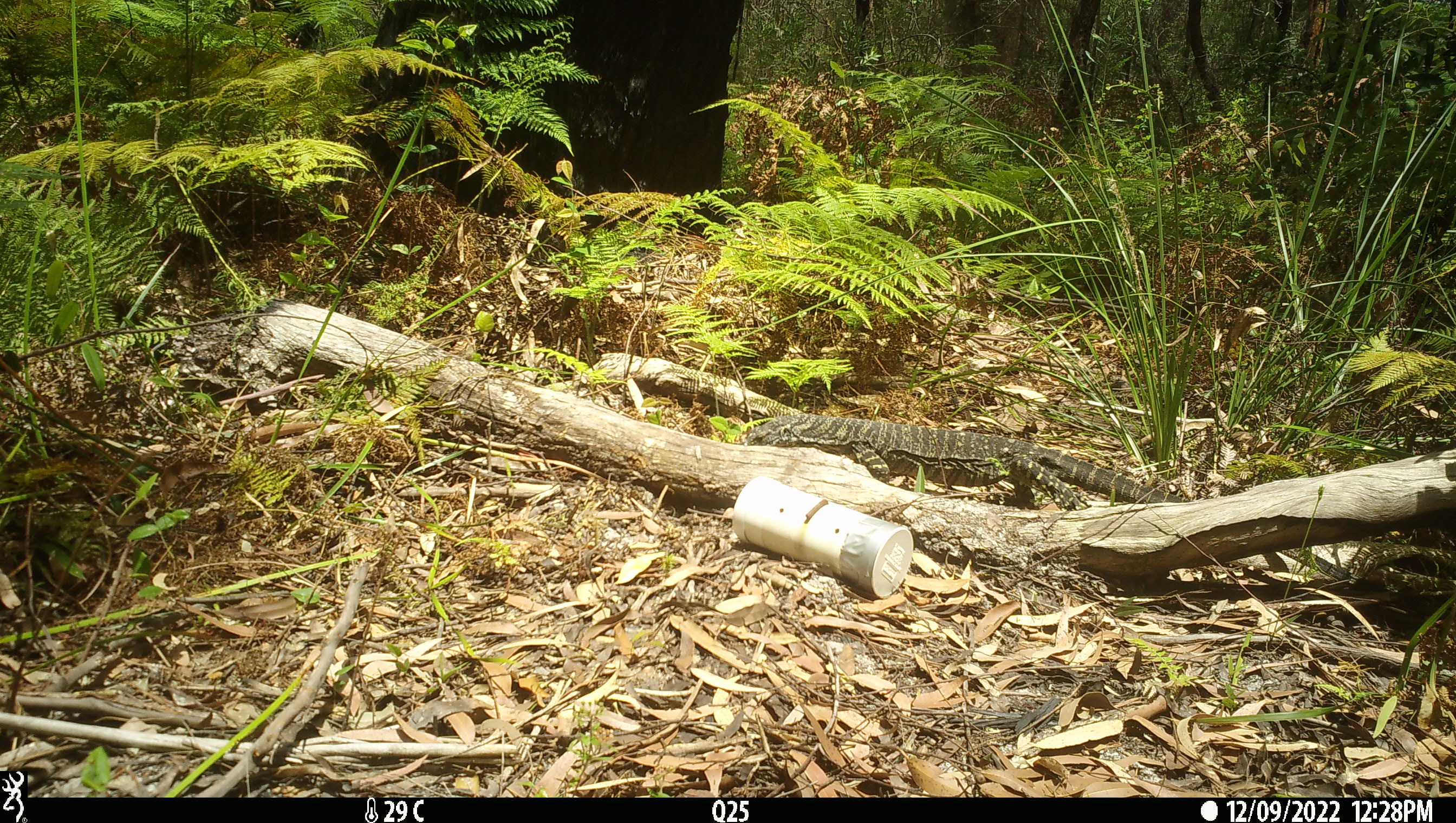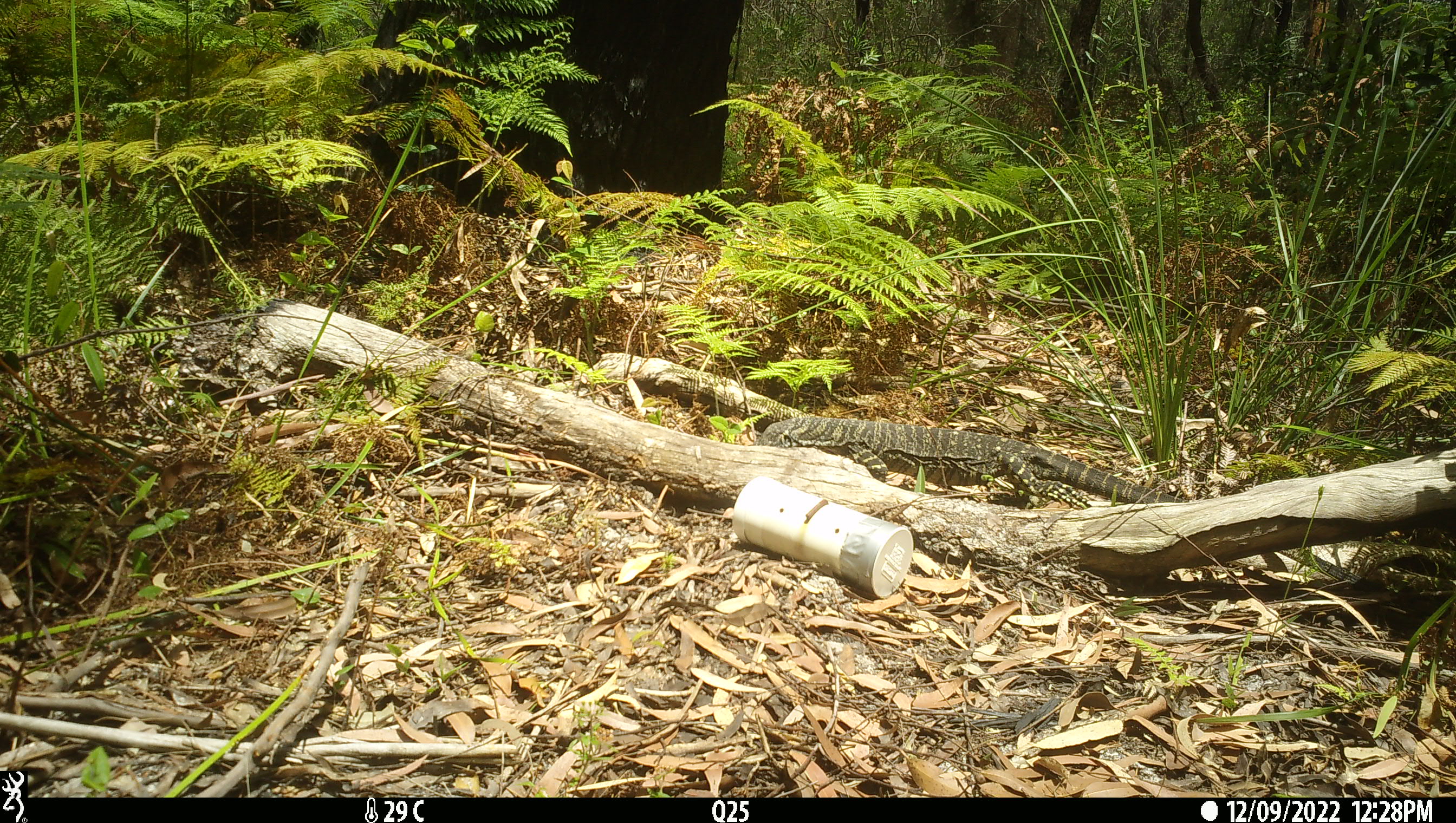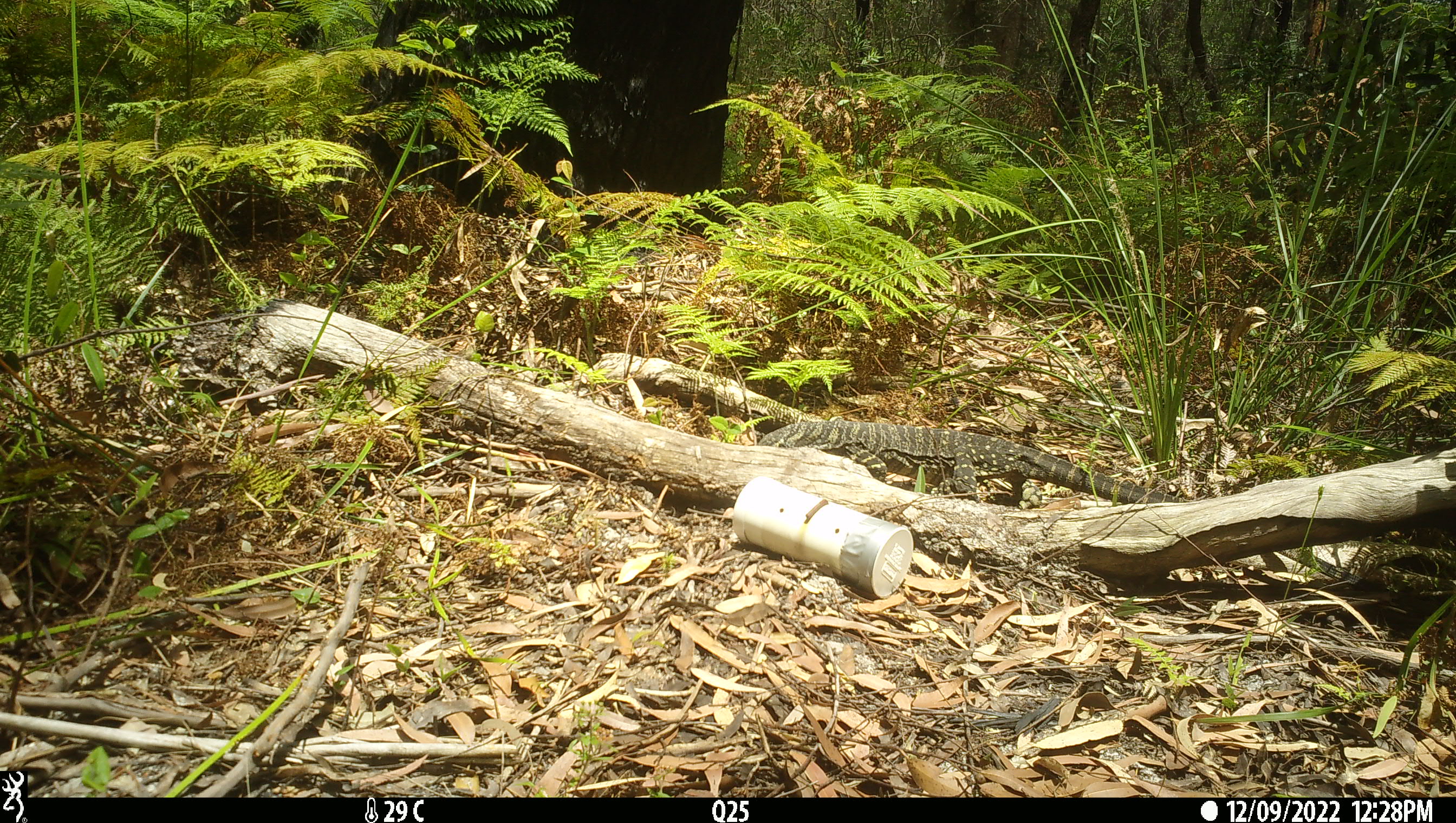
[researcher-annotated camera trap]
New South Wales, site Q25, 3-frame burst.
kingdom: Animalia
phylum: Chordata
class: Reptilia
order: Squamata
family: Varanidae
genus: Varanus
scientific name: Varanus varius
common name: lace monitor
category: goanna